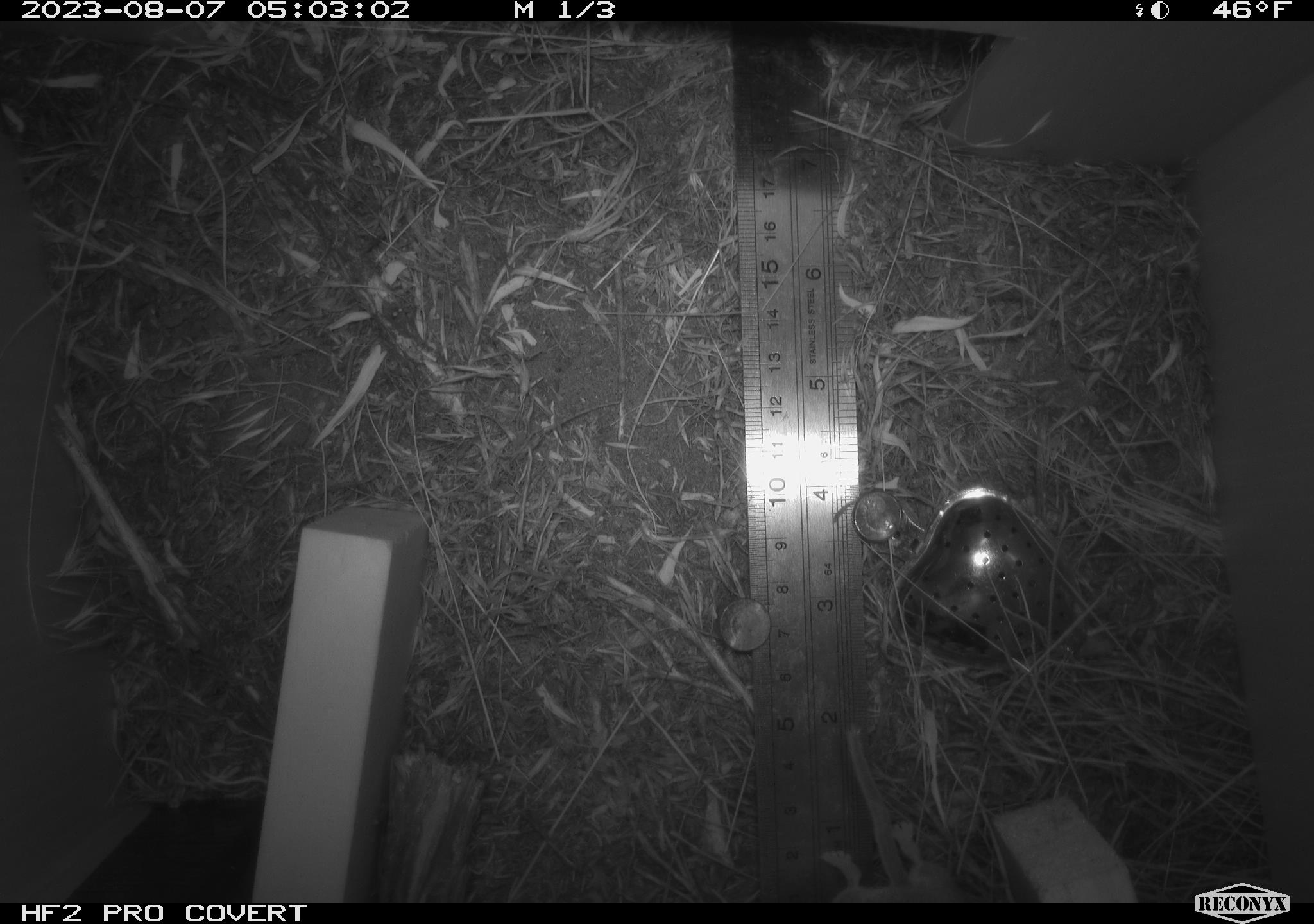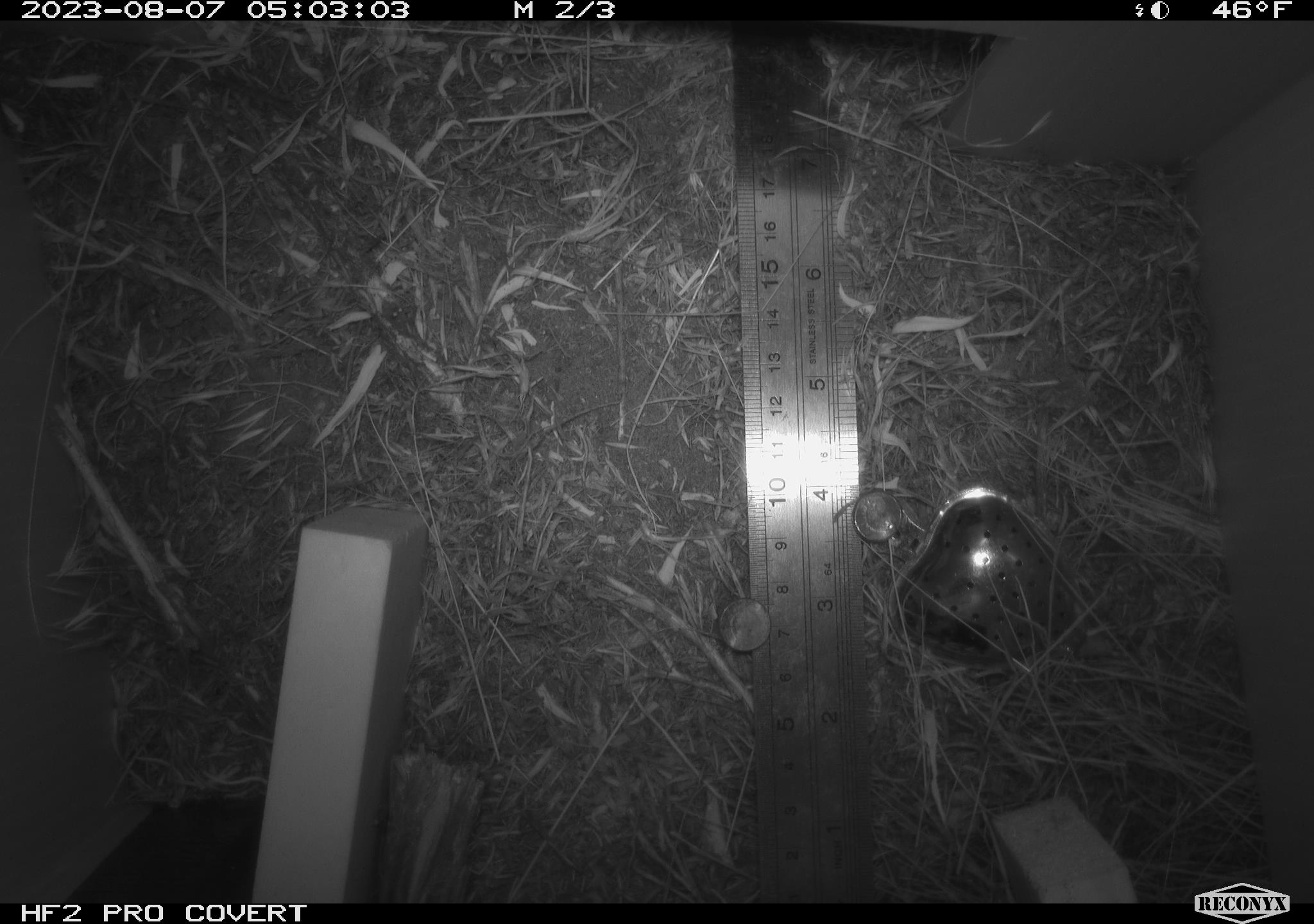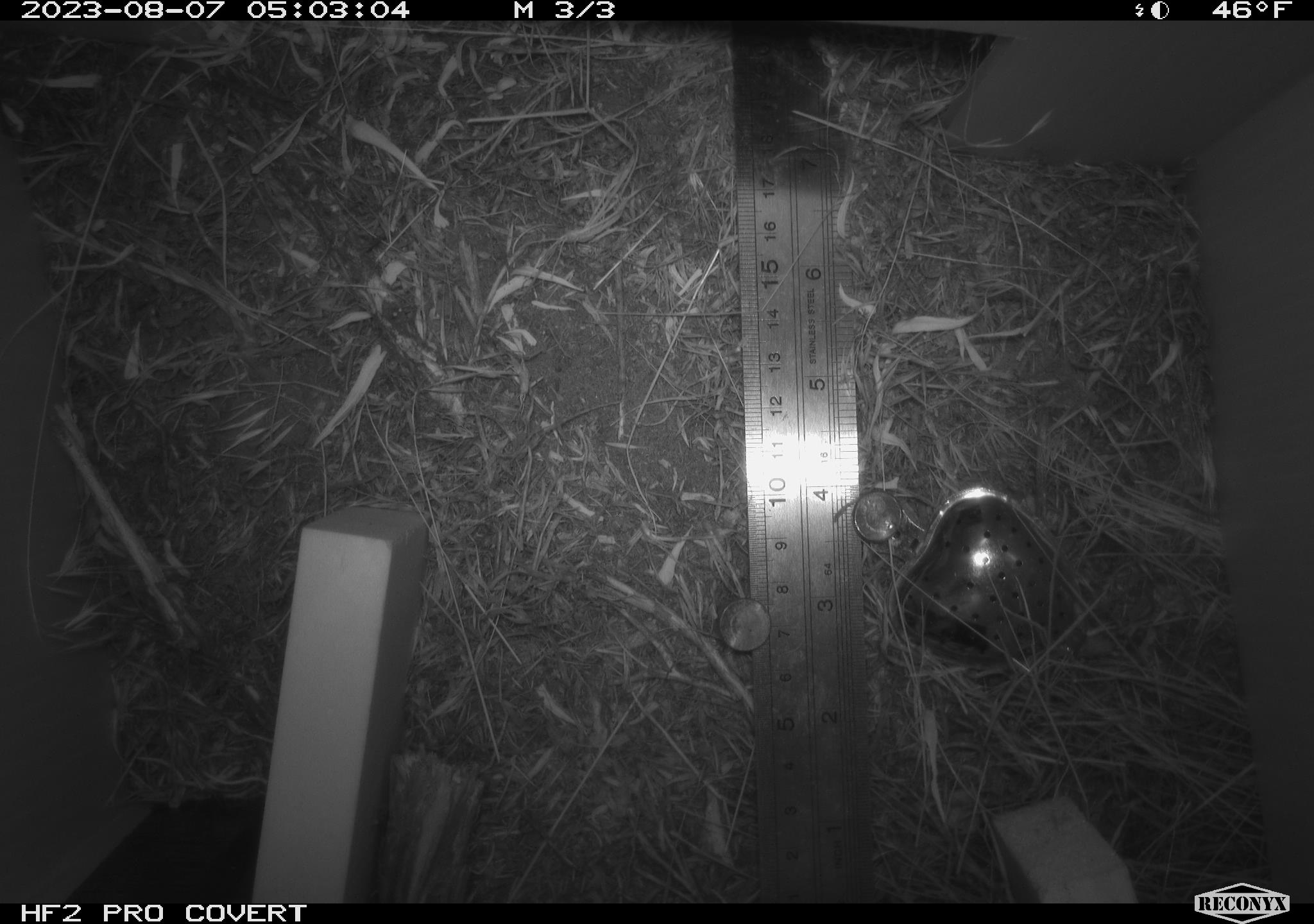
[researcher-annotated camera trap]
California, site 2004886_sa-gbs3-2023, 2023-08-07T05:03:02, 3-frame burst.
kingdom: Animalia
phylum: Chordata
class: Mammalia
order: Rodentia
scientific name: Rodentia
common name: mouse species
Mouse species (Rodentia).